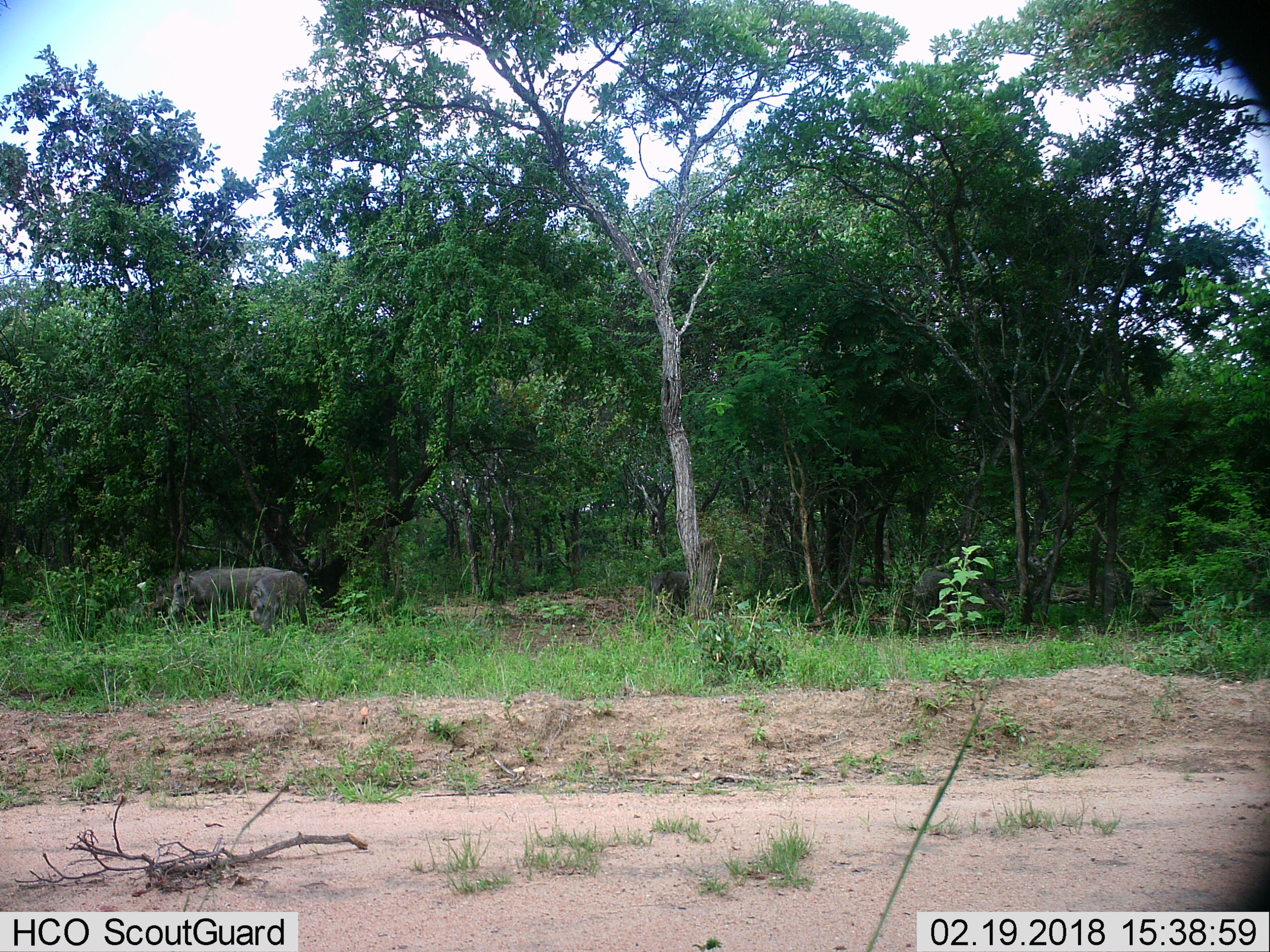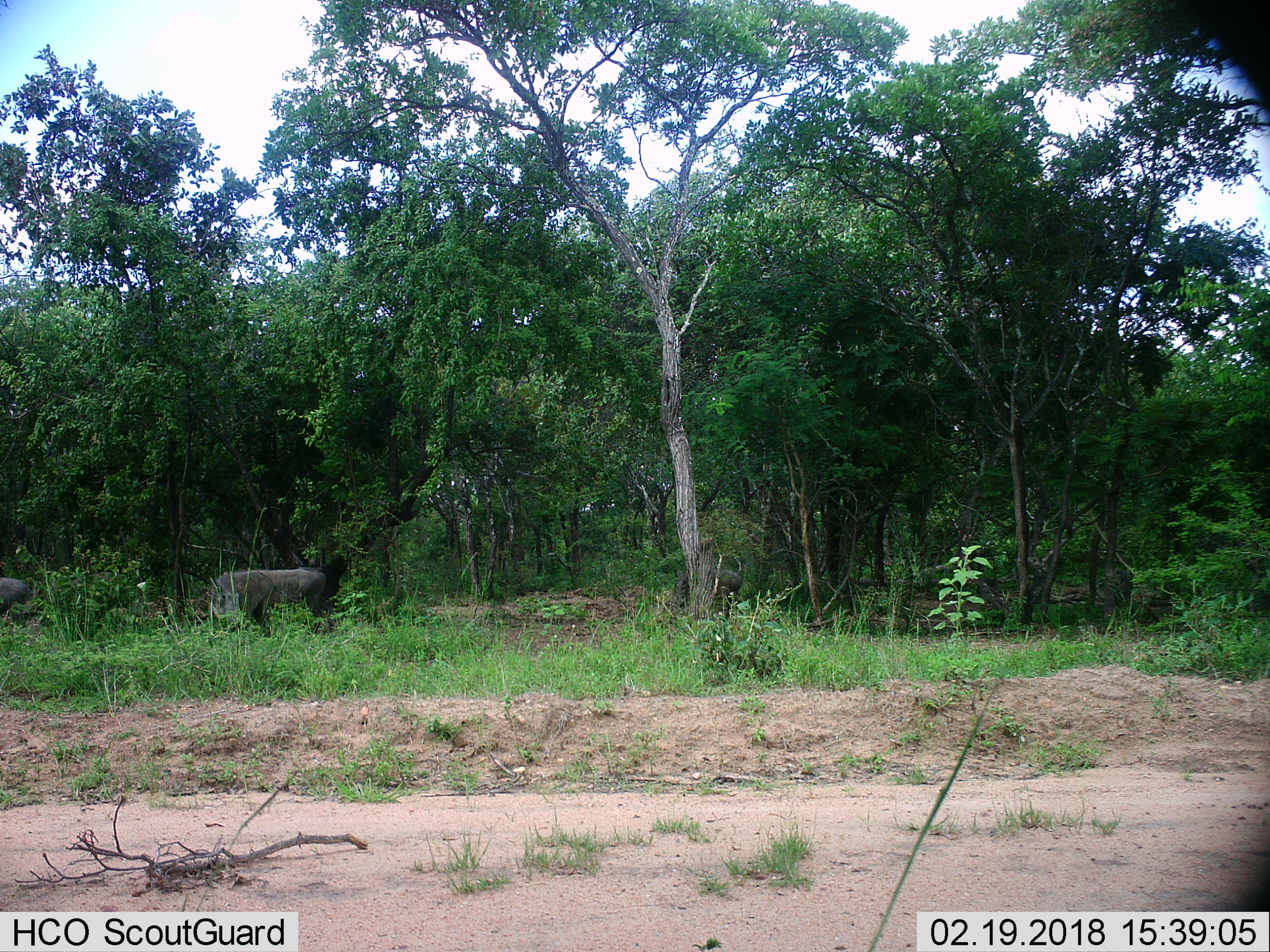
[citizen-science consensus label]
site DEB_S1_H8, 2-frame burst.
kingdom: Animalia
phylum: Chordata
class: Mammalia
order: Artiodactyla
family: Suidae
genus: Phacochoerus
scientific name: Phacochoerus africanus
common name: warthog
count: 4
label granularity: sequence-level